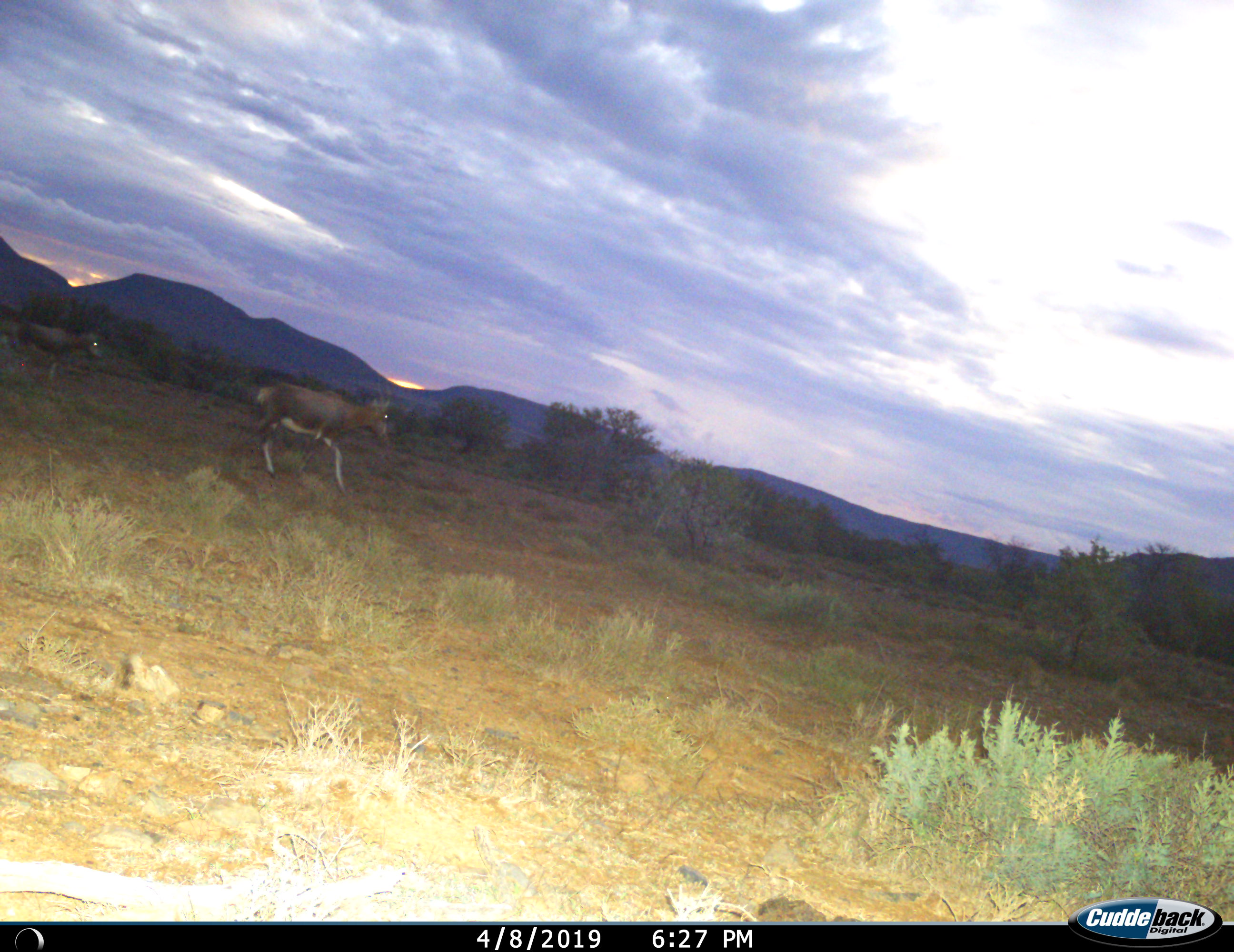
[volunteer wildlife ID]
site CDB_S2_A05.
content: unidentified animal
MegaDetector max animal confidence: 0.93